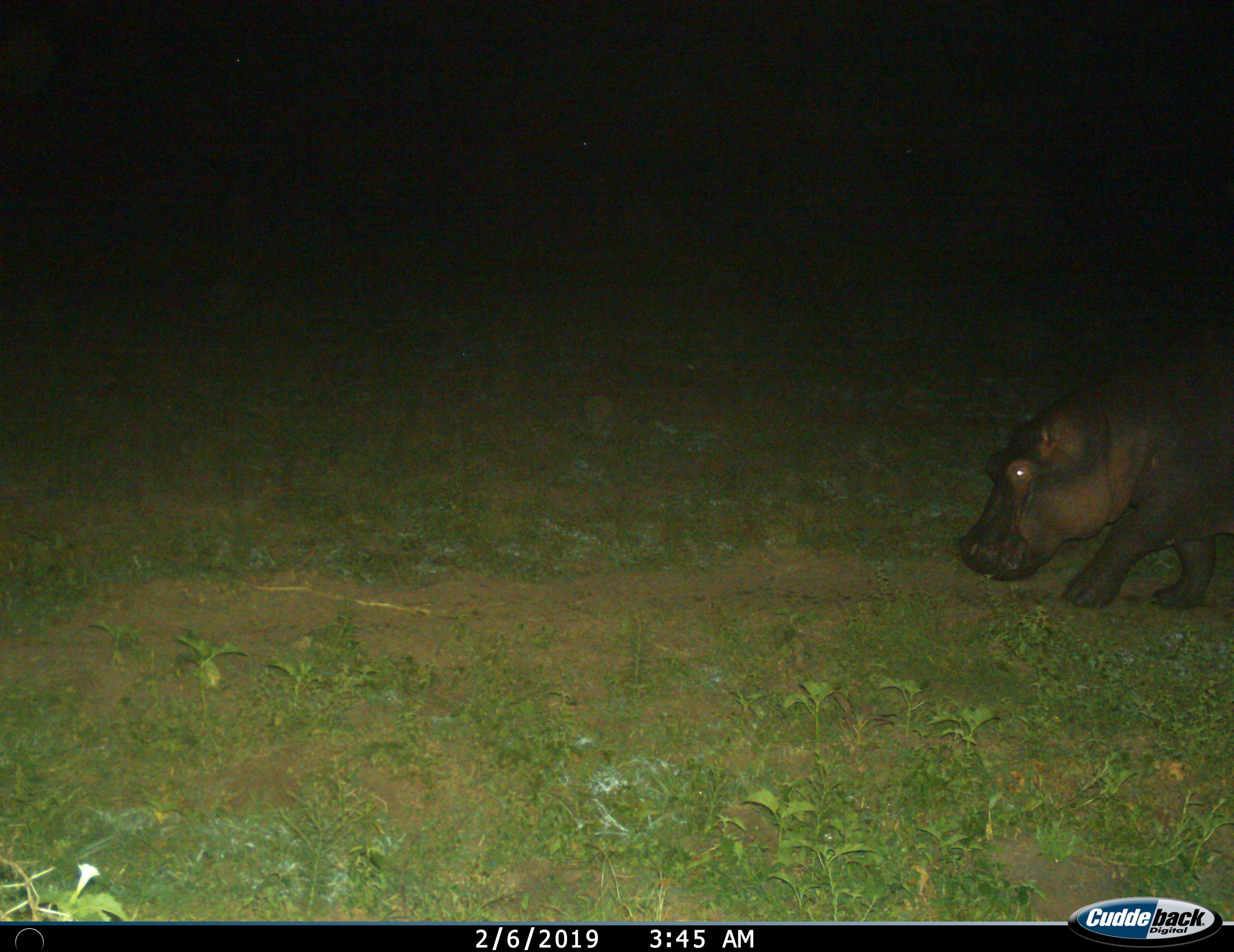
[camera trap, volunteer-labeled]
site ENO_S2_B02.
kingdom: Animalia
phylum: Chordata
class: Mammalia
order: Artiodactyla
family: Hippopotamidae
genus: Hippopotamus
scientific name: Hippopotamus amphibius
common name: hippopotamus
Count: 1.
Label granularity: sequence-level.